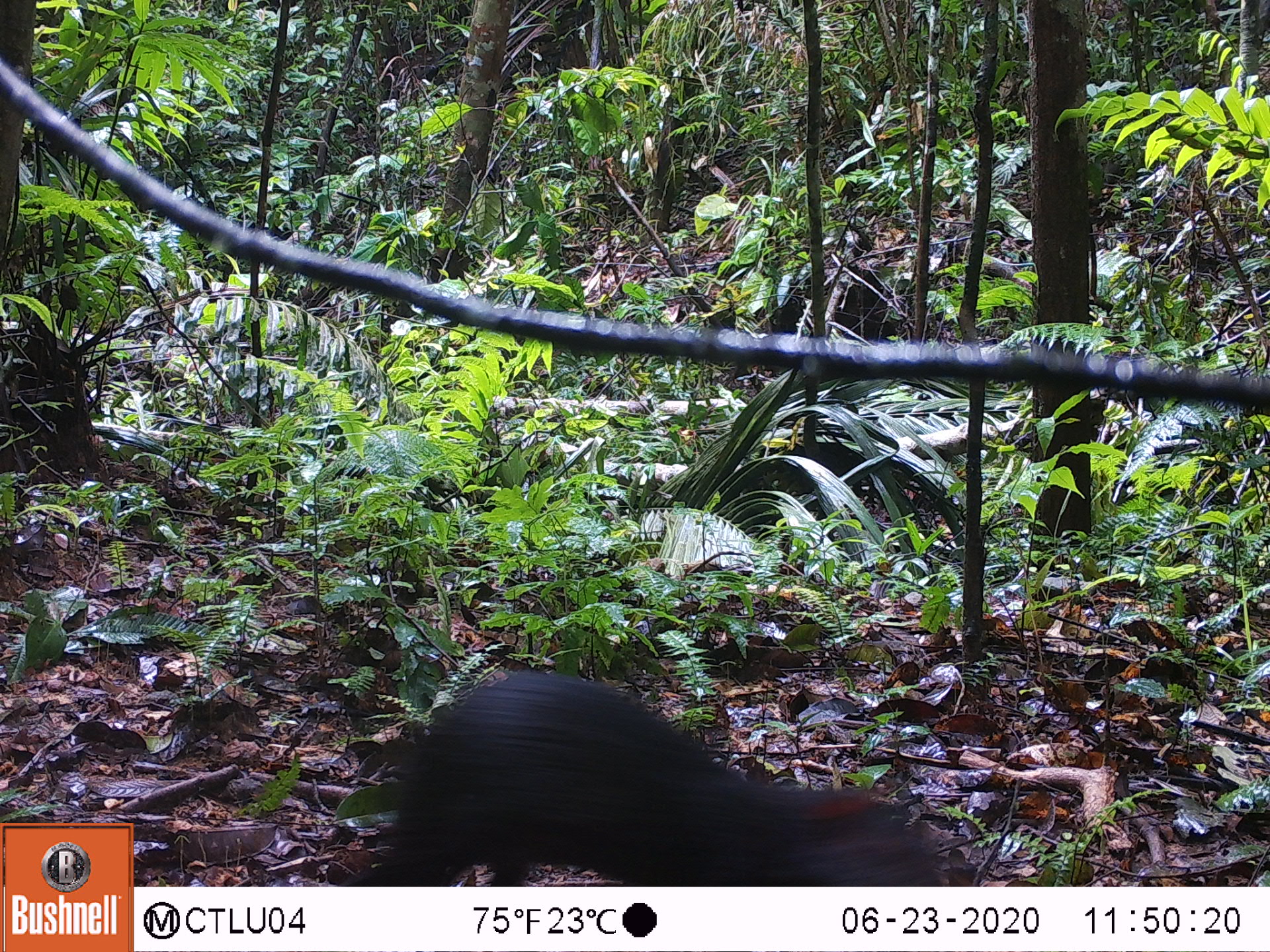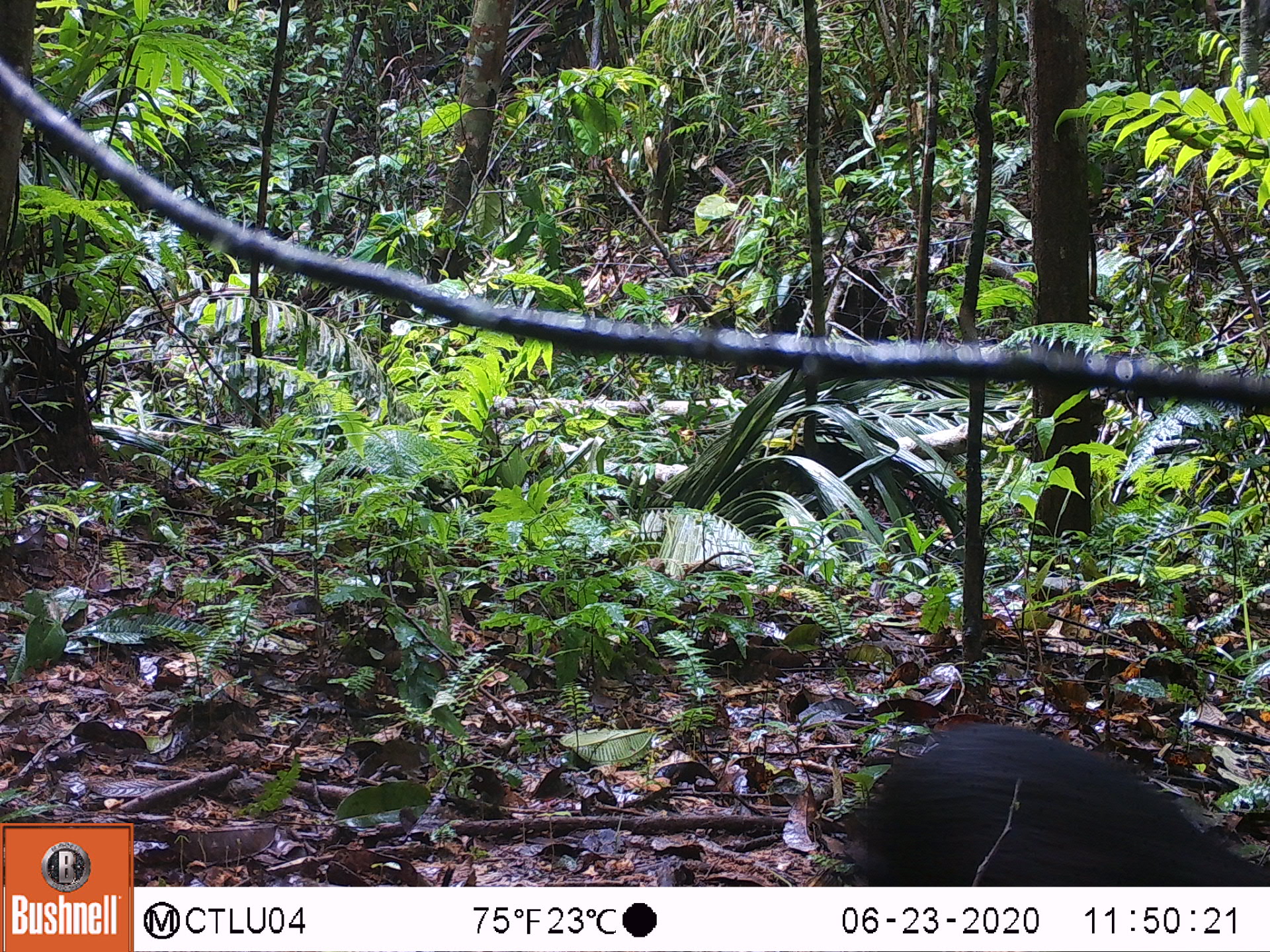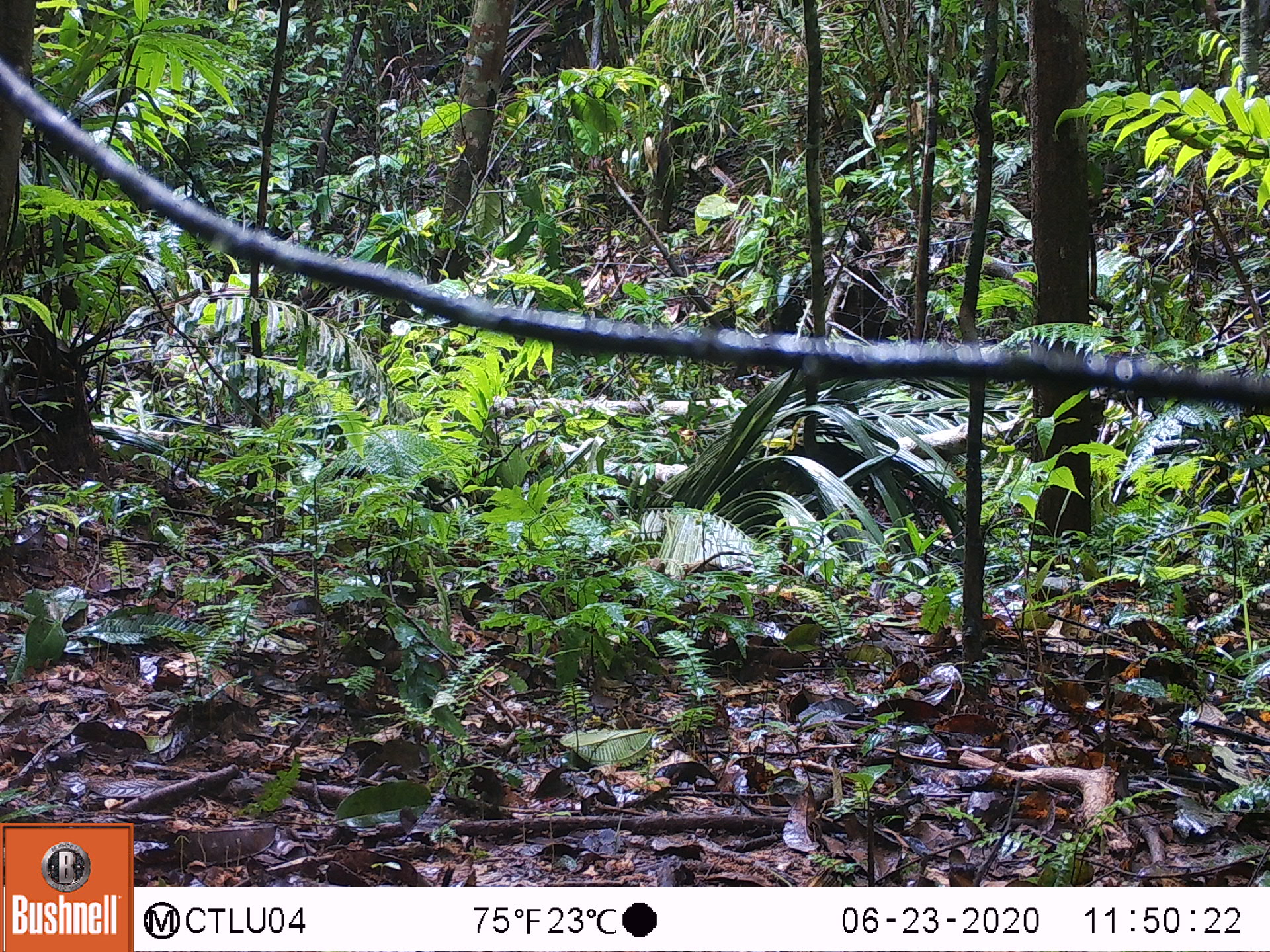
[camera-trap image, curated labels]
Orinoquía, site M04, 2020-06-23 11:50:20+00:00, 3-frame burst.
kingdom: Animalia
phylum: Chordata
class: Mammalia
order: Rodentia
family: Dasyproctidae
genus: Dasyprocta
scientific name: Dasyprocta fuliginosa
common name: black agouti